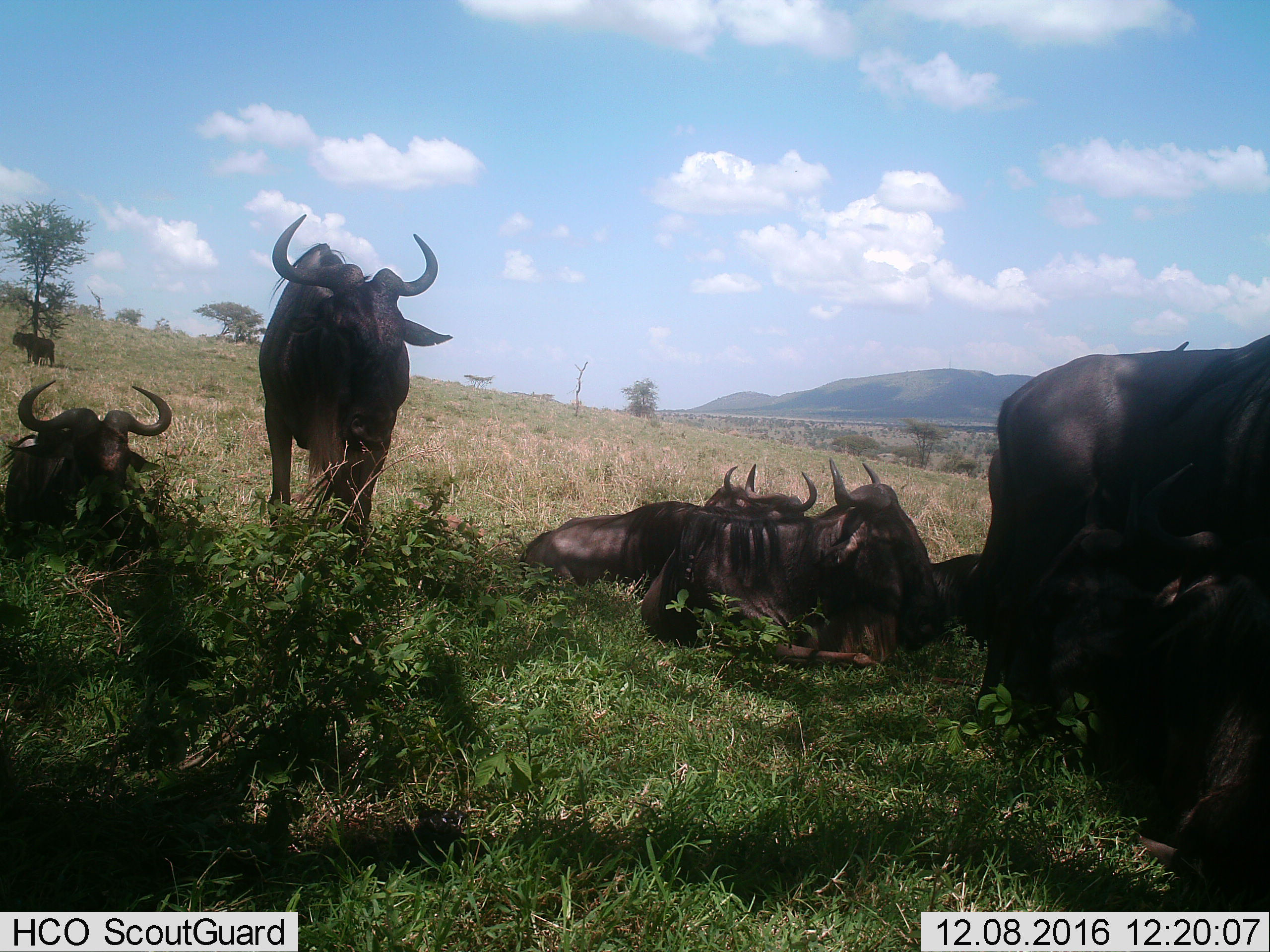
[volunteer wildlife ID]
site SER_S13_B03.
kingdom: Animalia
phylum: Chordata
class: Mammalia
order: Artiodactyla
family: Bovidae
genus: Connochaetes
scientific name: Connochaetes taurinus taurinus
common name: blue wildebeest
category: wildebeestblue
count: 9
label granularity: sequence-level